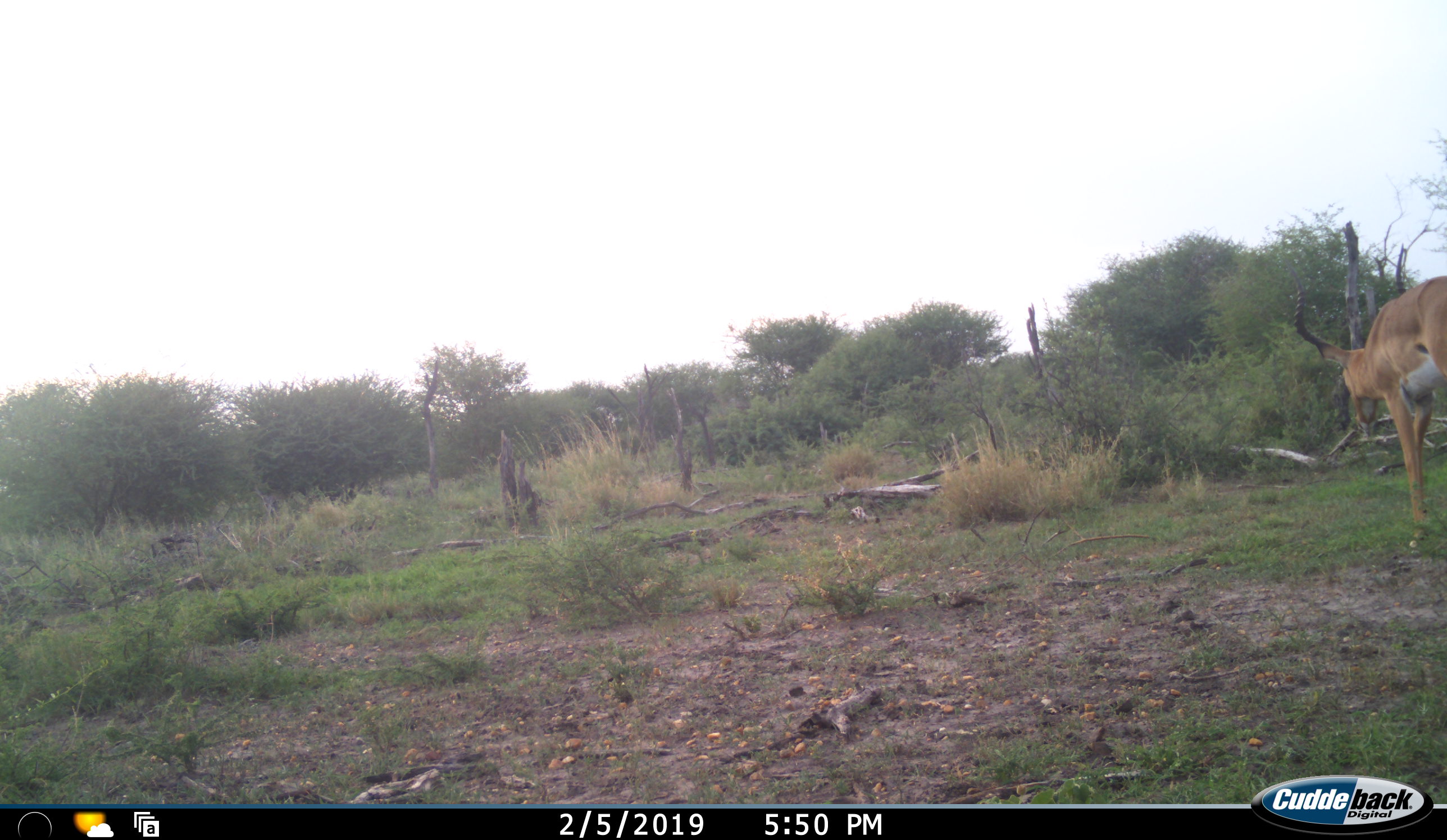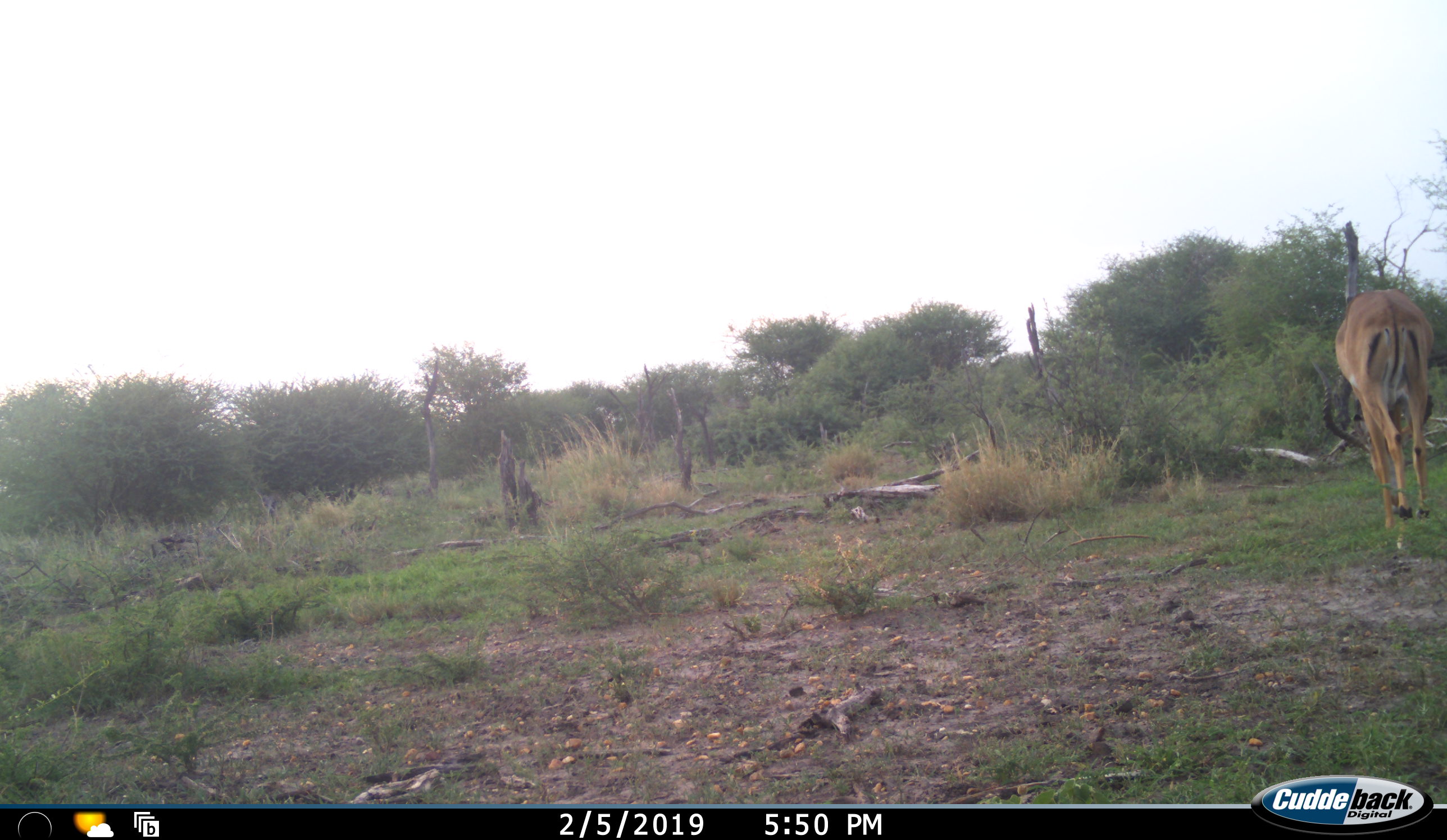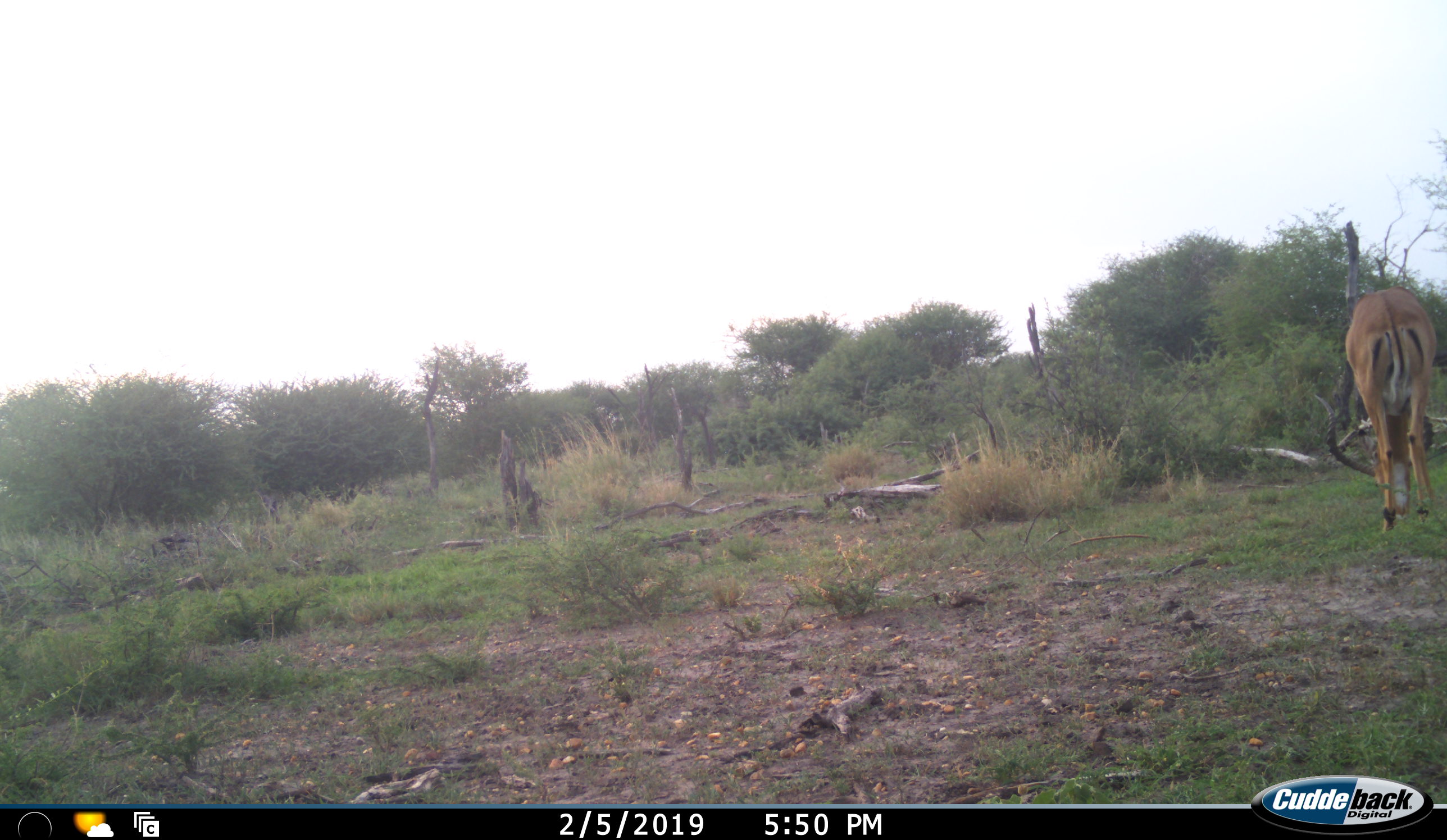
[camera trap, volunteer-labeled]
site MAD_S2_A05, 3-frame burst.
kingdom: Animalia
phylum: Chordata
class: Mammalia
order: Artiodactyla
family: Bovidae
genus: Aepyceros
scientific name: Aepyceros melampus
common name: impala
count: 1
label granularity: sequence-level